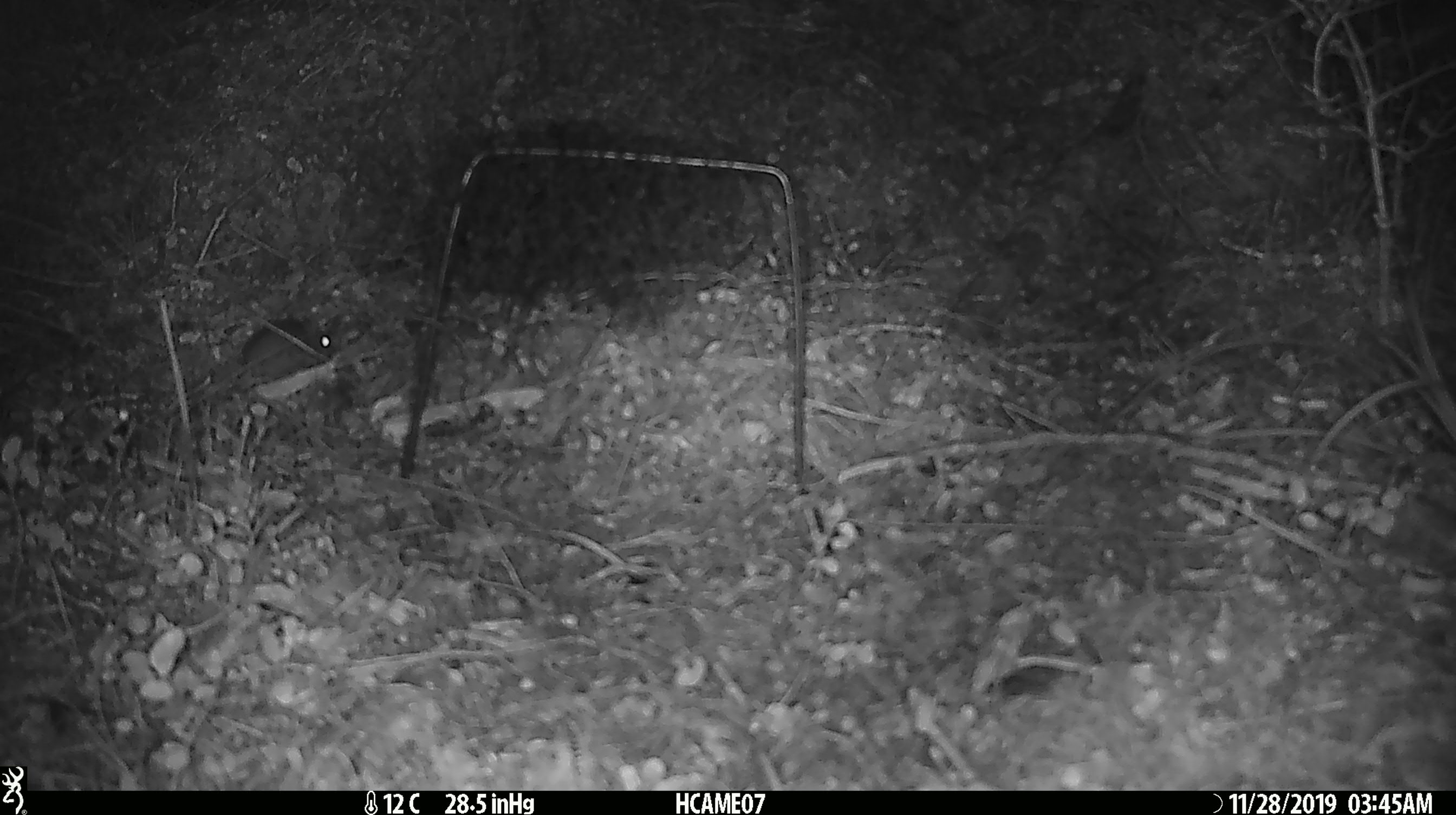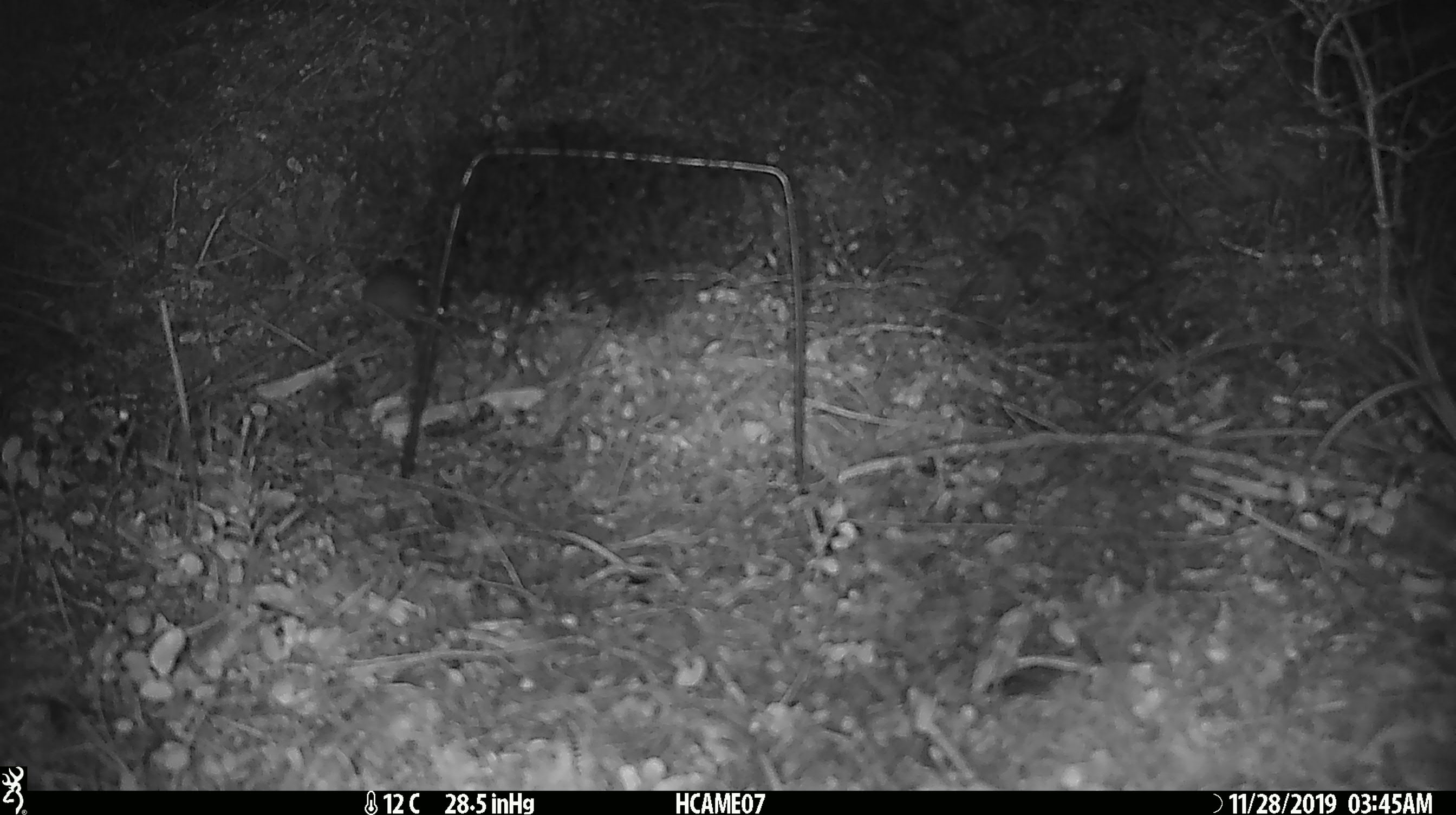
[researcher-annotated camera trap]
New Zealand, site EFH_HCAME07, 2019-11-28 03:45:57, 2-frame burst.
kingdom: Animalia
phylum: Chordata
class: Mammalia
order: Rodentia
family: Muridae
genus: Mus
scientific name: Mus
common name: mouse